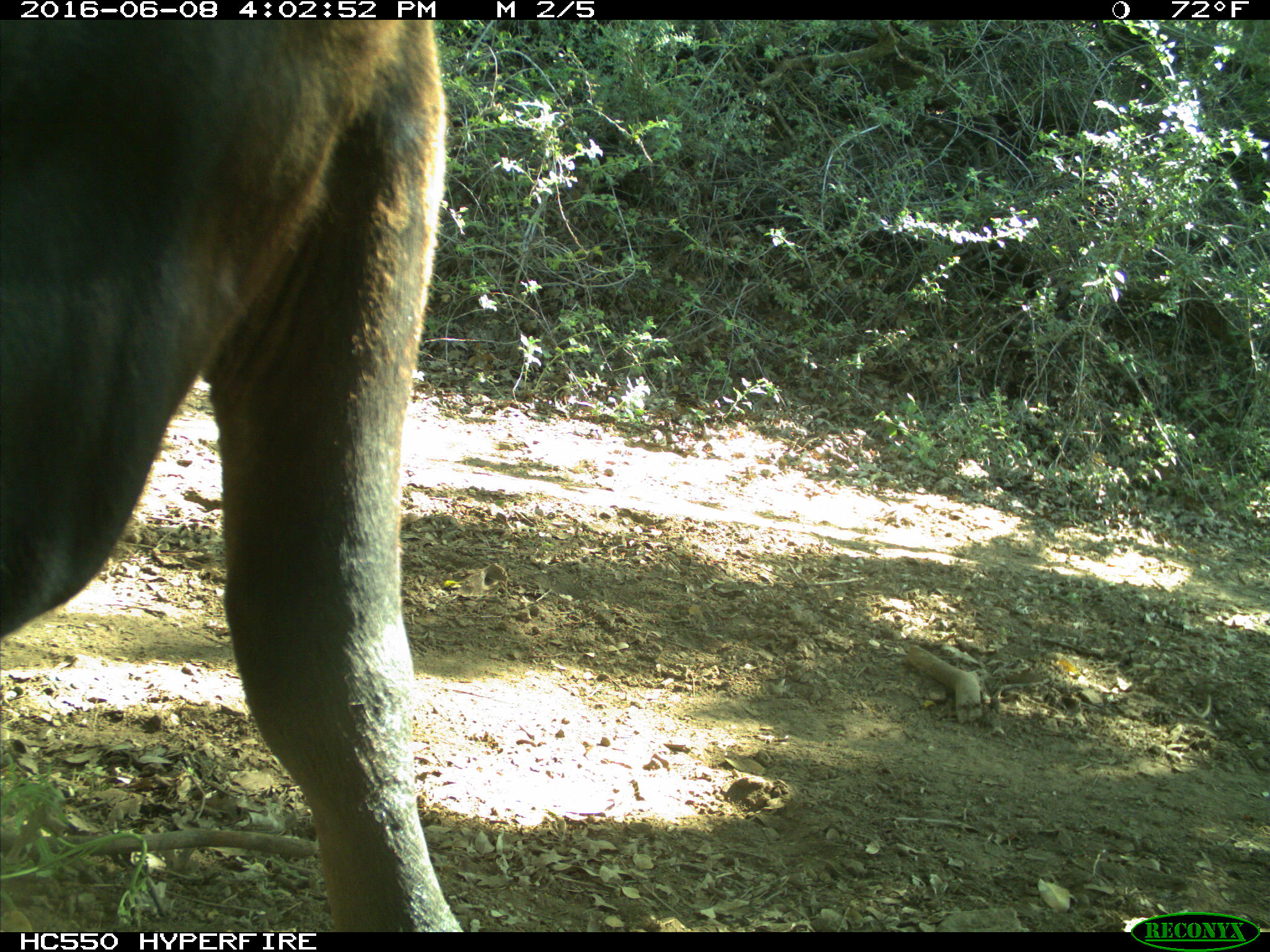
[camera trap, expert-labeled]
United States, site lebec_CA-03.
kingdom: Animalia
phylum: Chordata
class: Mammalia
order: Artiodactyla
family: Bovidae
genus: Bos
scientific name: Bos taurus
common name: domestic cow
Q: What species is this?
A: Bos taurus (domestic cow).